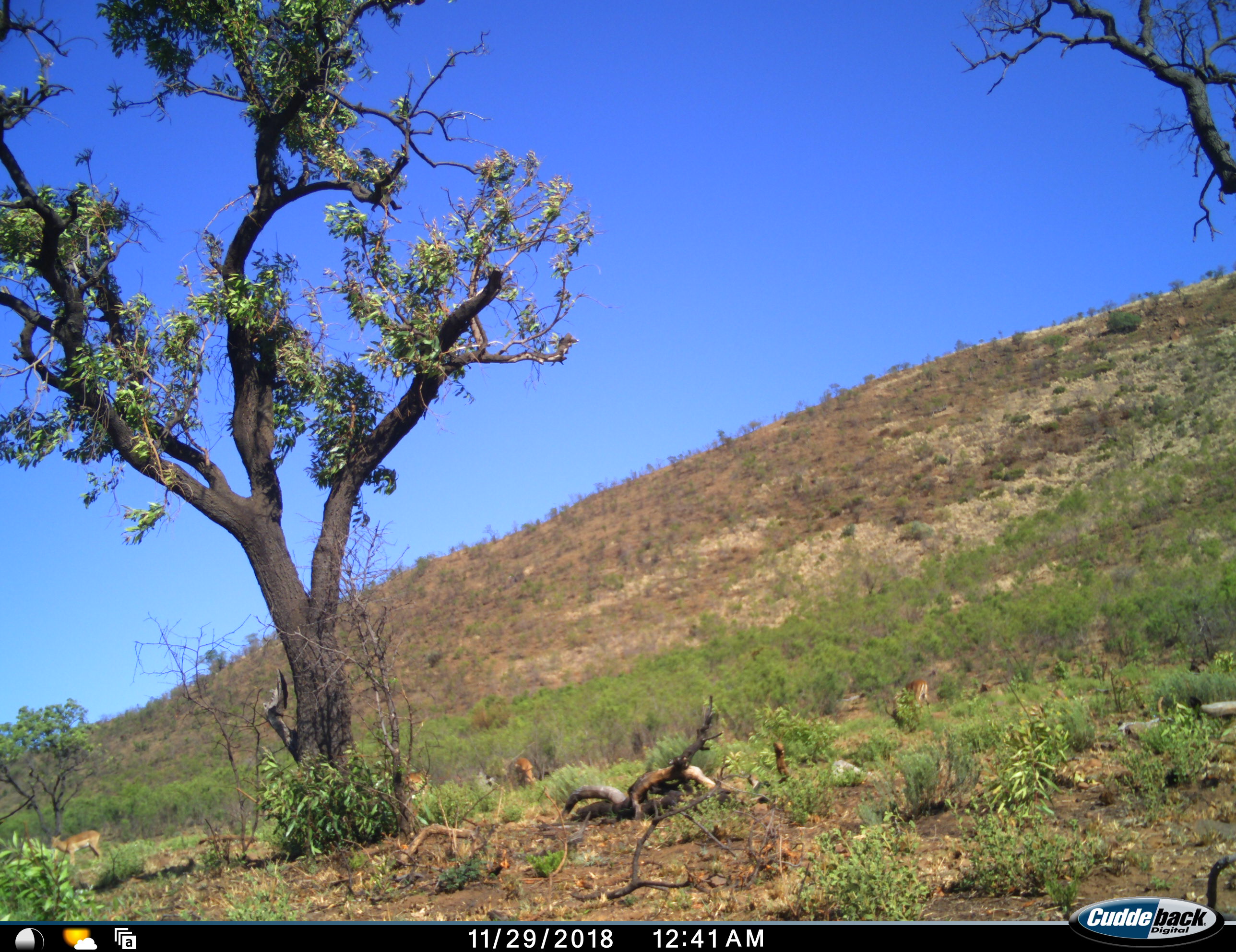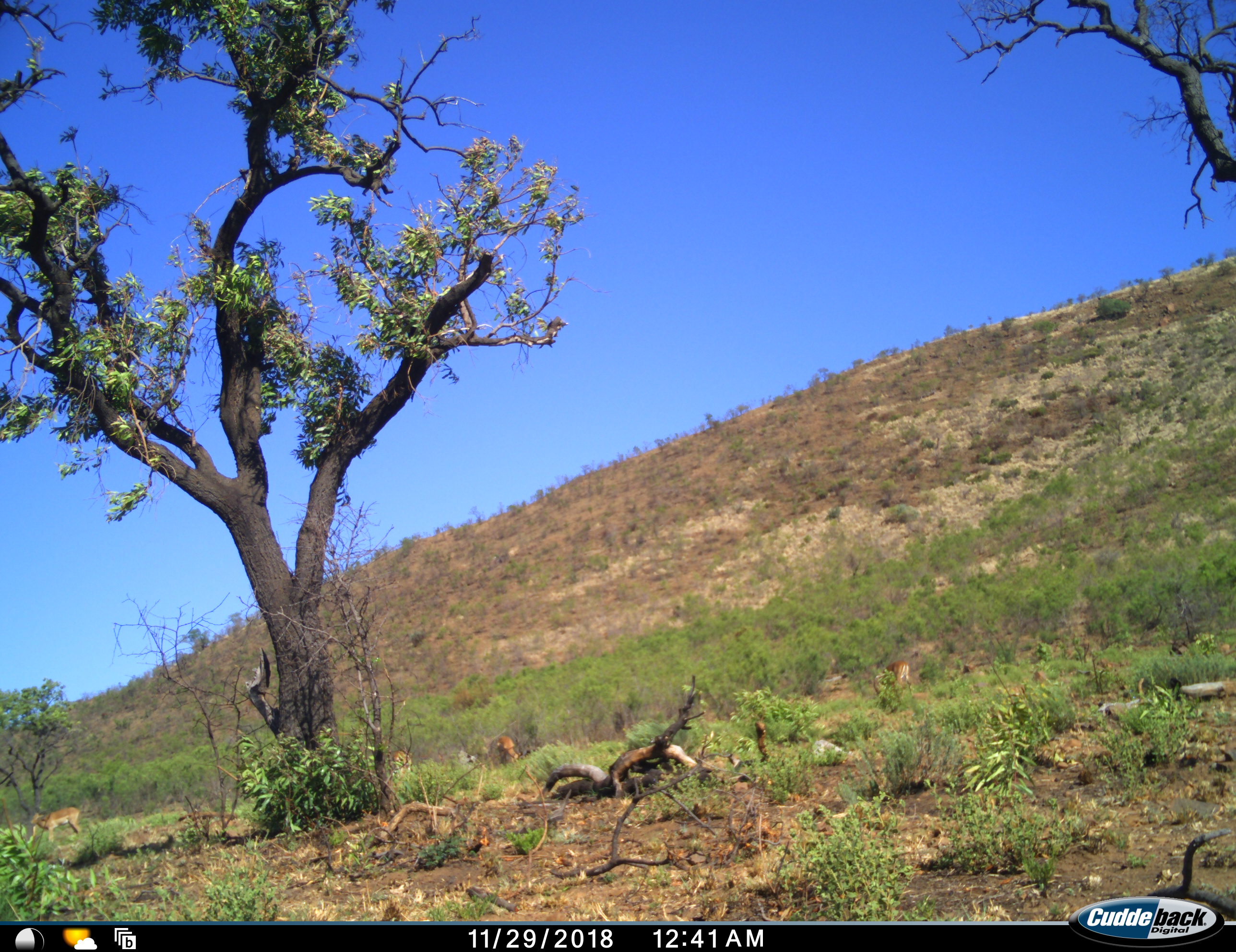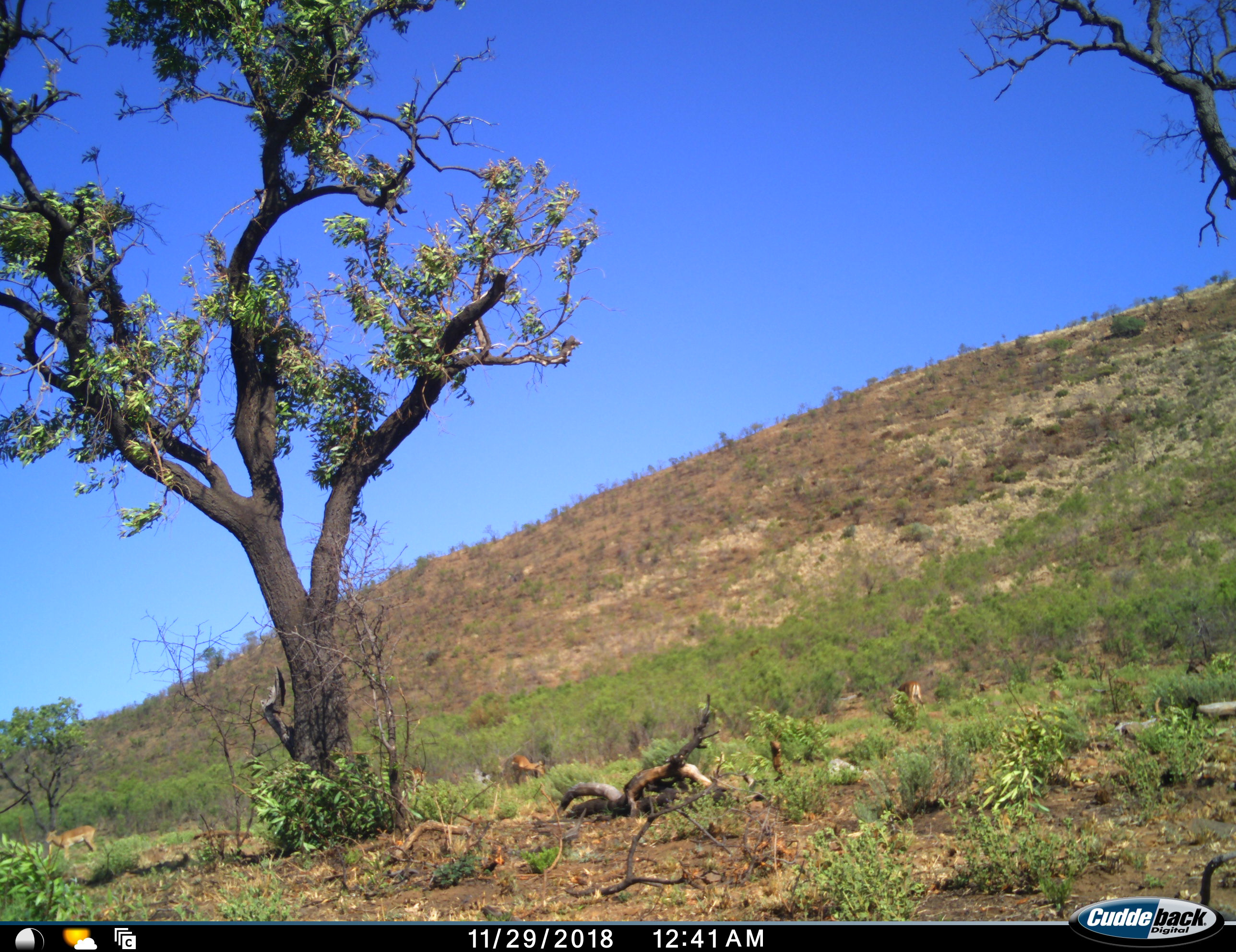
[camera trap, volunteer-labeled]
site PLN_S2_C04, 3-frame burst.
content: unidentified animal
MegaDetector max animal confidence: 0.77